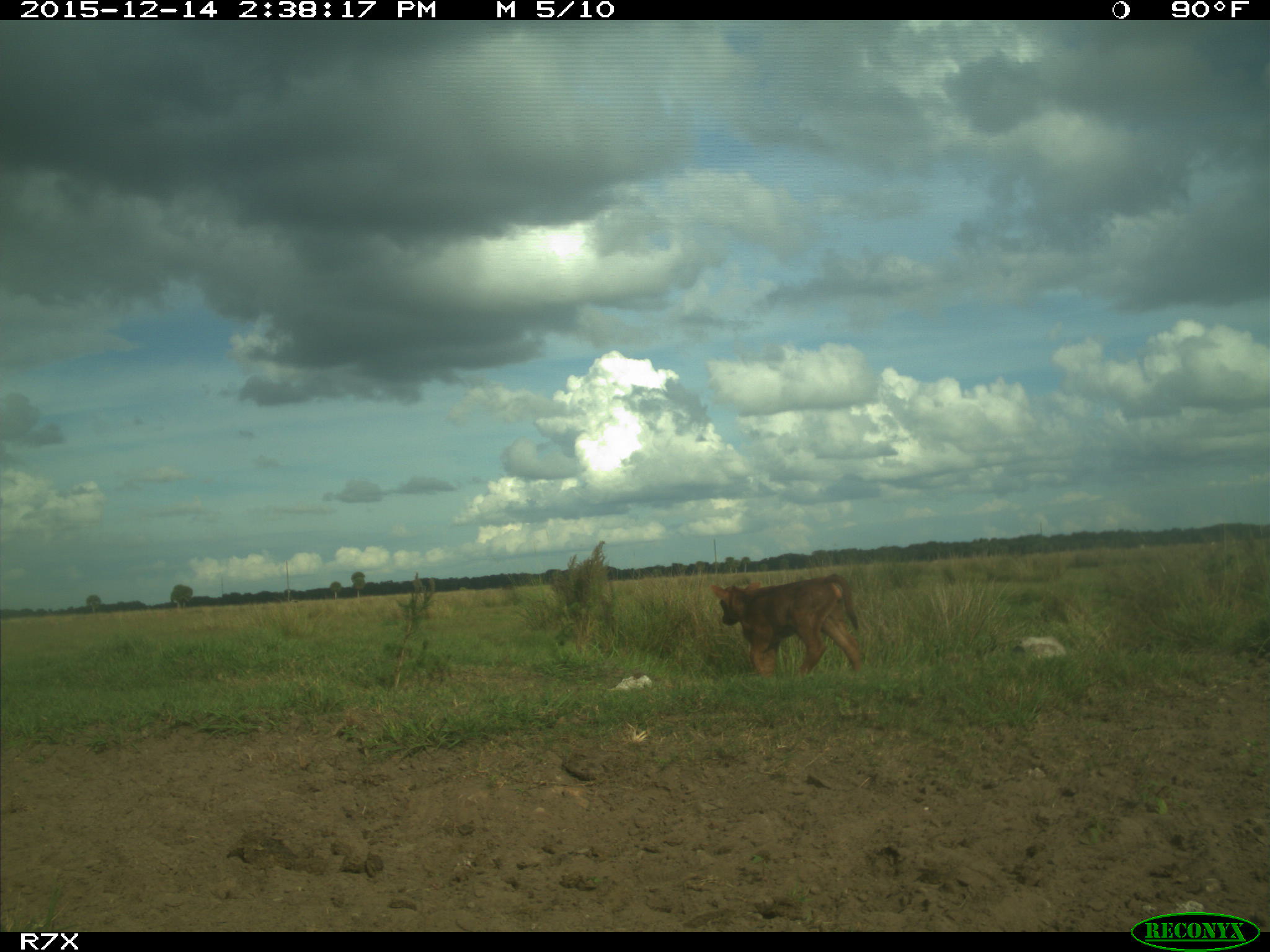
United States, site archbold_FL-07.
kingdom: Animalia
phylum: Chordata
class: Mammalia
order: Artiodactyla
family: Bovidae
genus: Bos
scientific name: Bos taurus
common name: domestic cow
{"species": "Bos taurus (domestic cow)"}